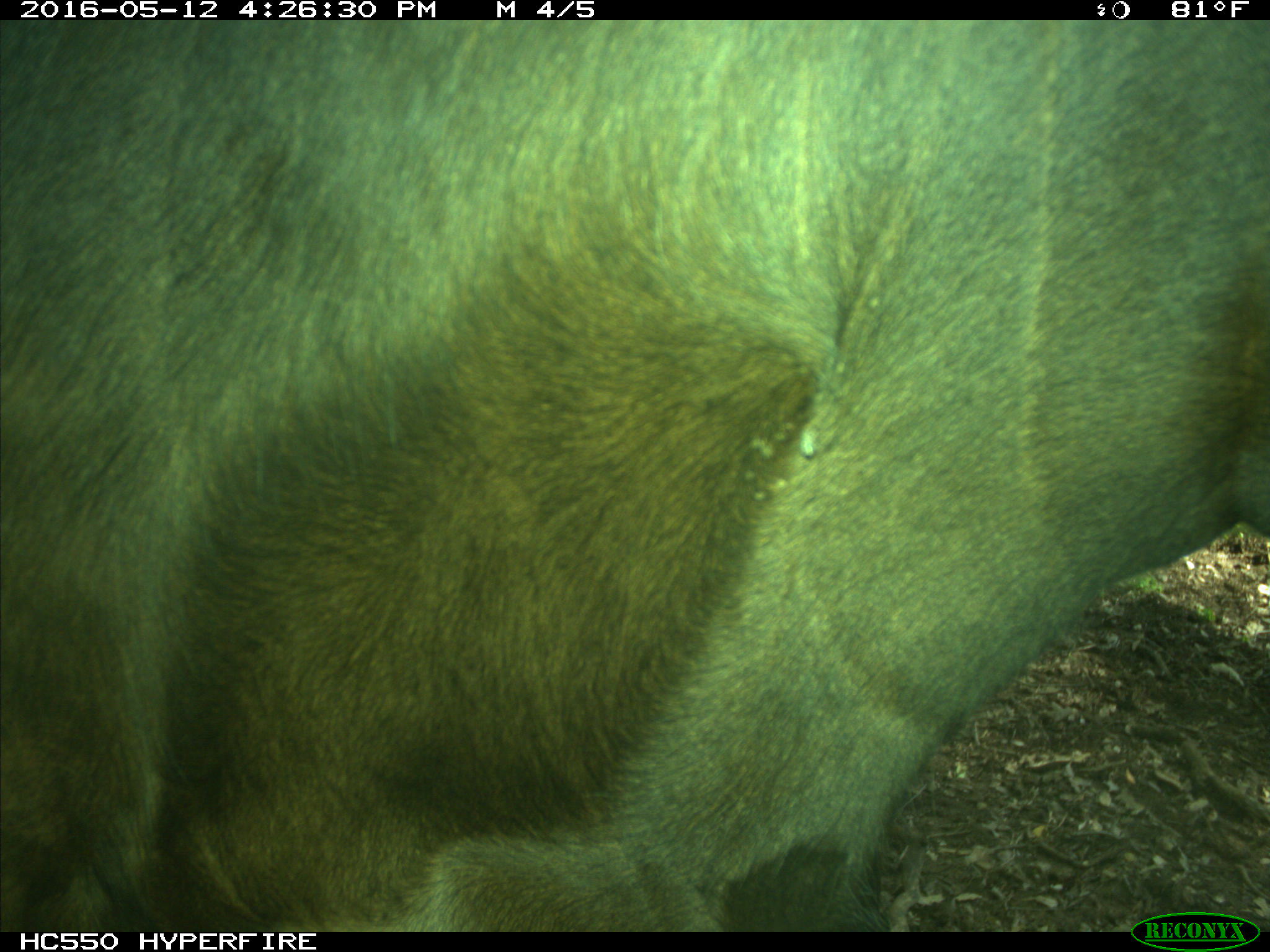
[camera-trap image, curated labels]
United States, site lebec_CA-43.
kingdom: Animalia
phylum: Chordata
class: Mammalia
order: Artiodactyla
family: Bovidae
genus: Bos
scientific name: Bos taurus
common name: domestic cow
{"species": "Bos taurus (domestic cow)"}